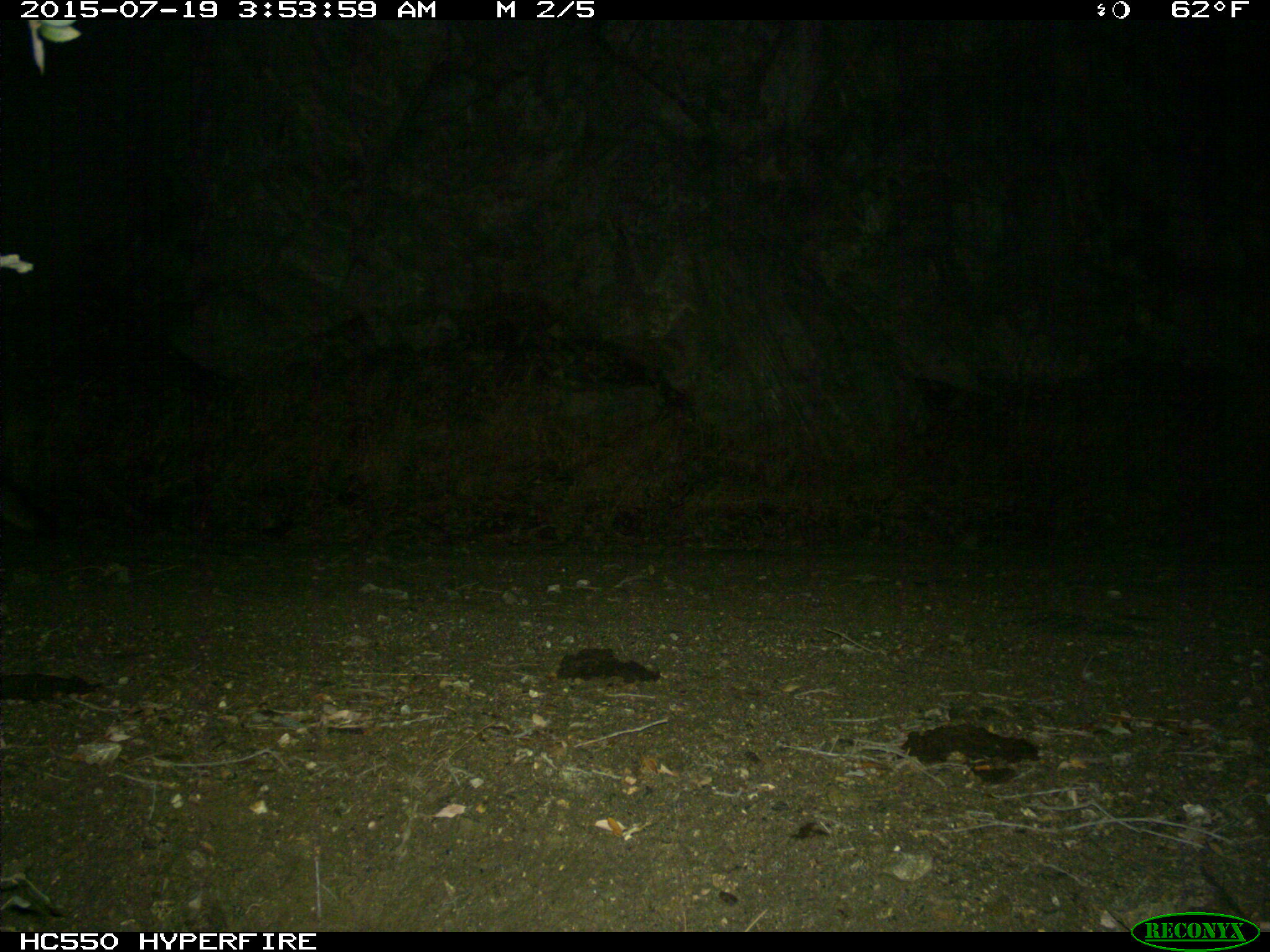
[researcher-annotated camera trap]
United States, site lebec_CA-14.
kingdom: Animalia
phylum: Chordata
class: Mammalia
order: Carnivora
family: Canidae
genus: Urocyon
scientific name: Urocyon cinereoargenteus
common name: gray fox